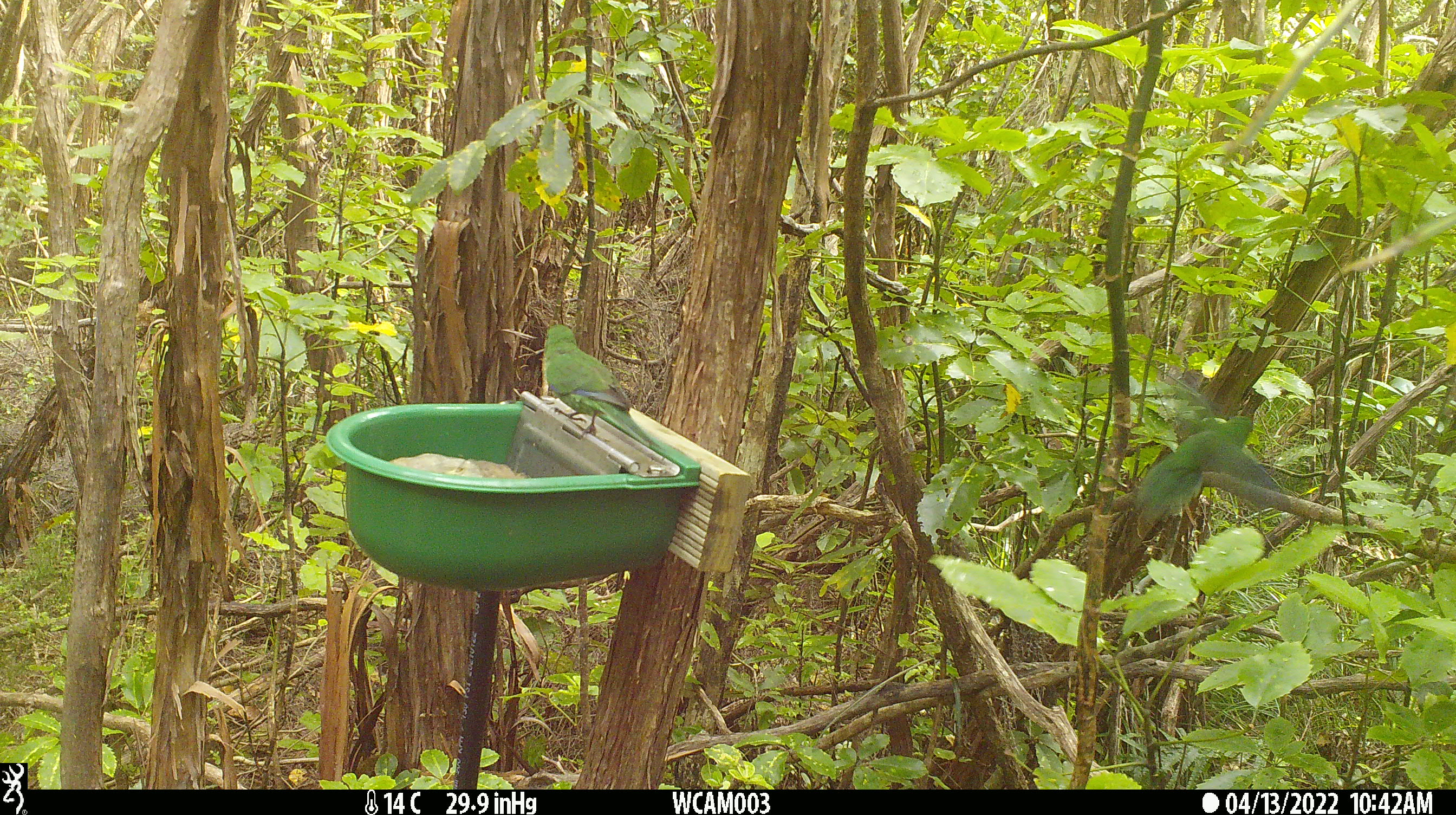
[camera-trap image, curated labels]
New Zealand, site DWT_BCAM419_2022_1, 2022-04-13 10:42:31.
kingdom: Animalia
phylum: Chordata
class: Aves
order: Psittaciformes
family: Psittaculidae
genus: Cyanoramphus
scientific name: Cyanoramphus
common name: parakeet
Parakeet (Cyanoramphus).